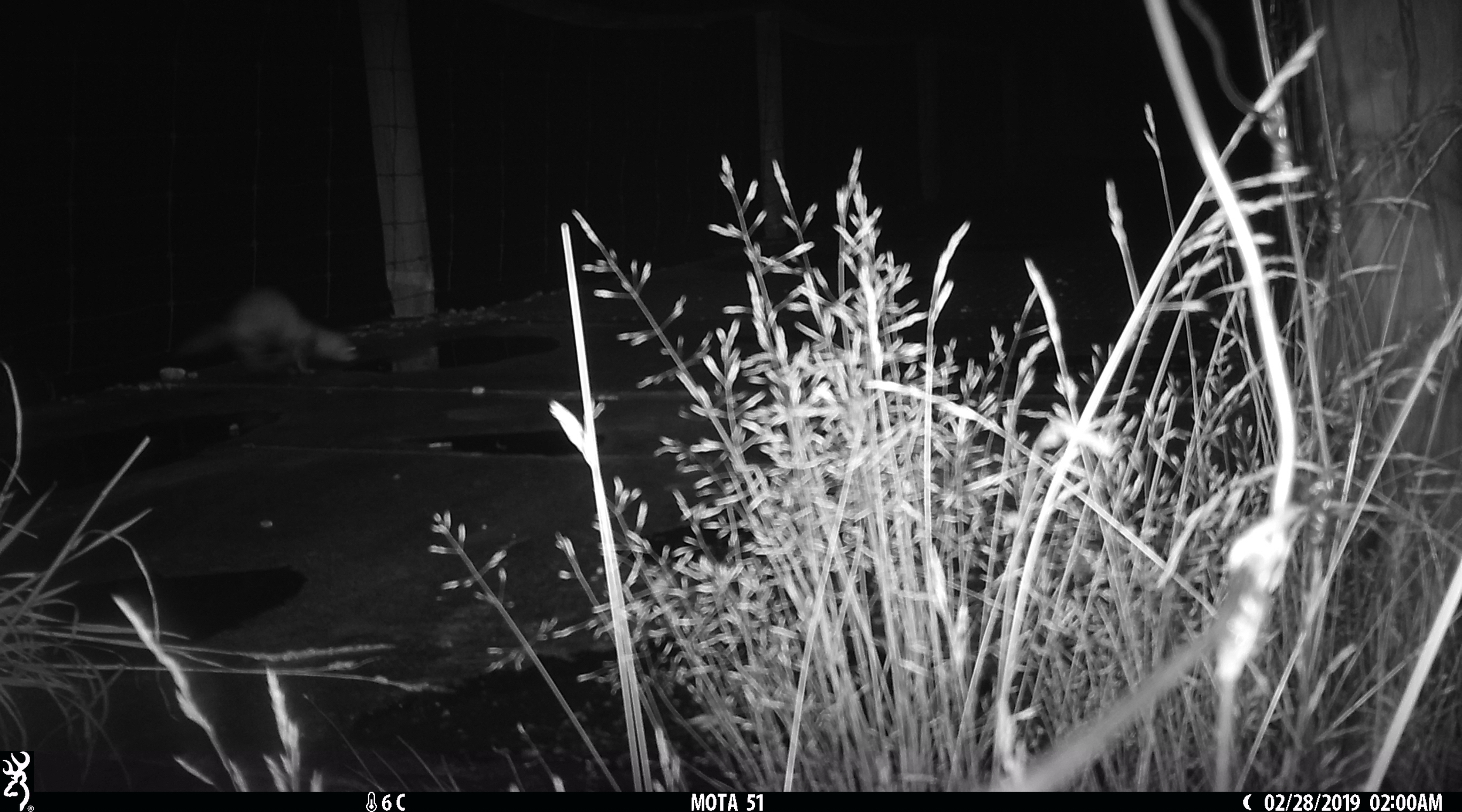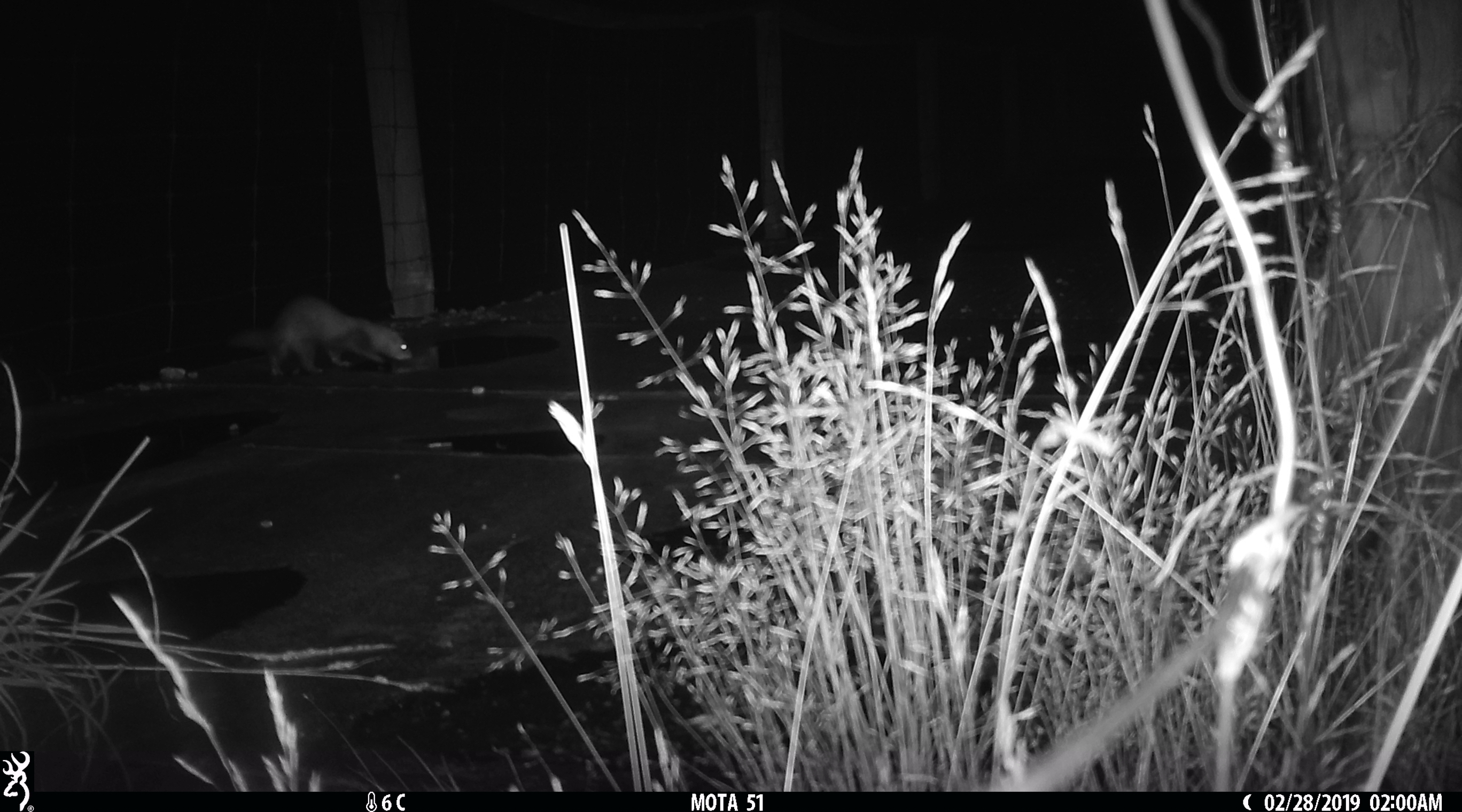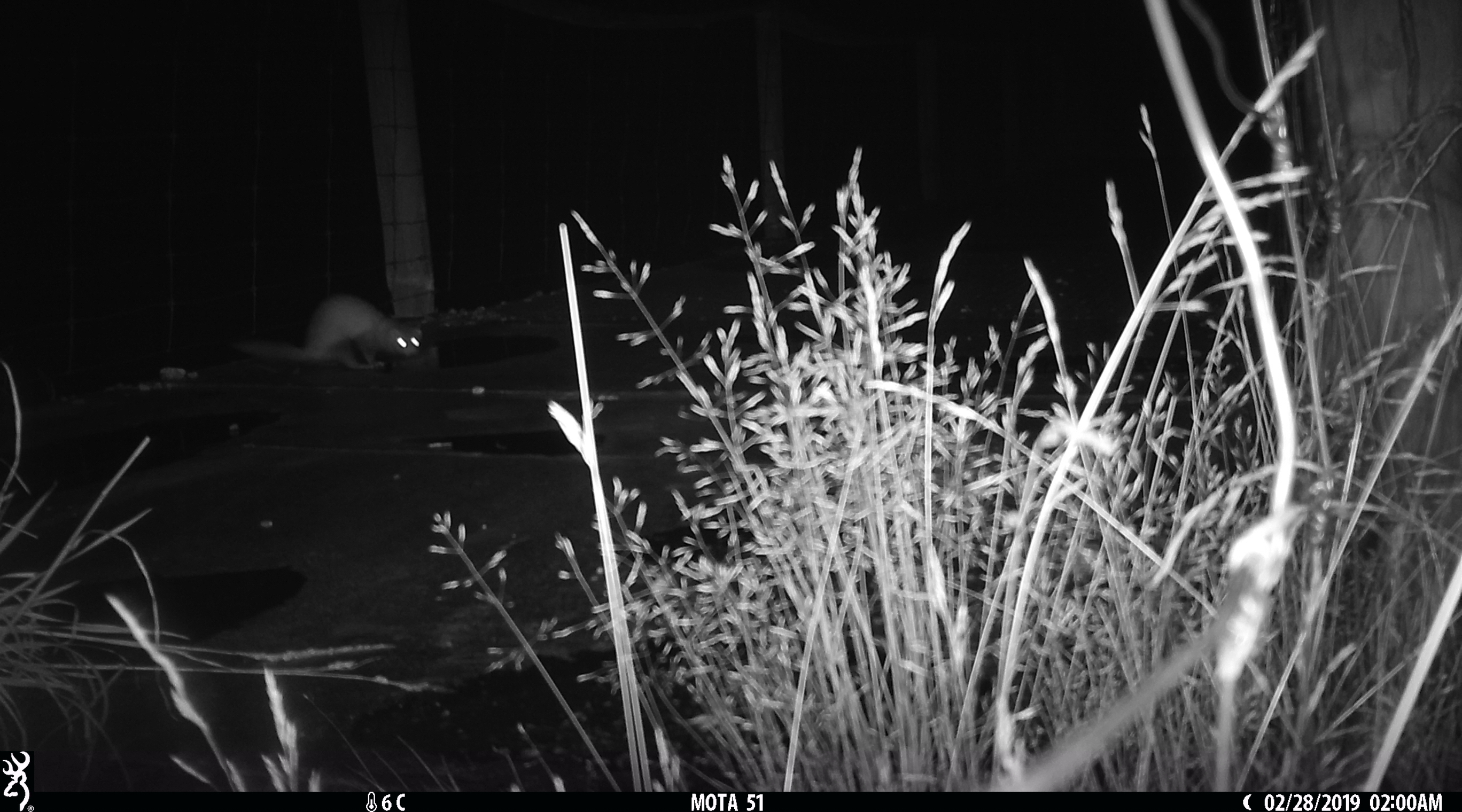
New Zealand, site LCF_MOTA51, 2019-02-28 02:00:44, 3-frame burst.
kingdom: Animalia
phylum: Chordata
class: Mammalia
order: Carnivora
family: Mustelidae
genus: Mustela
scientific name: Mustela furo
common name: ferret